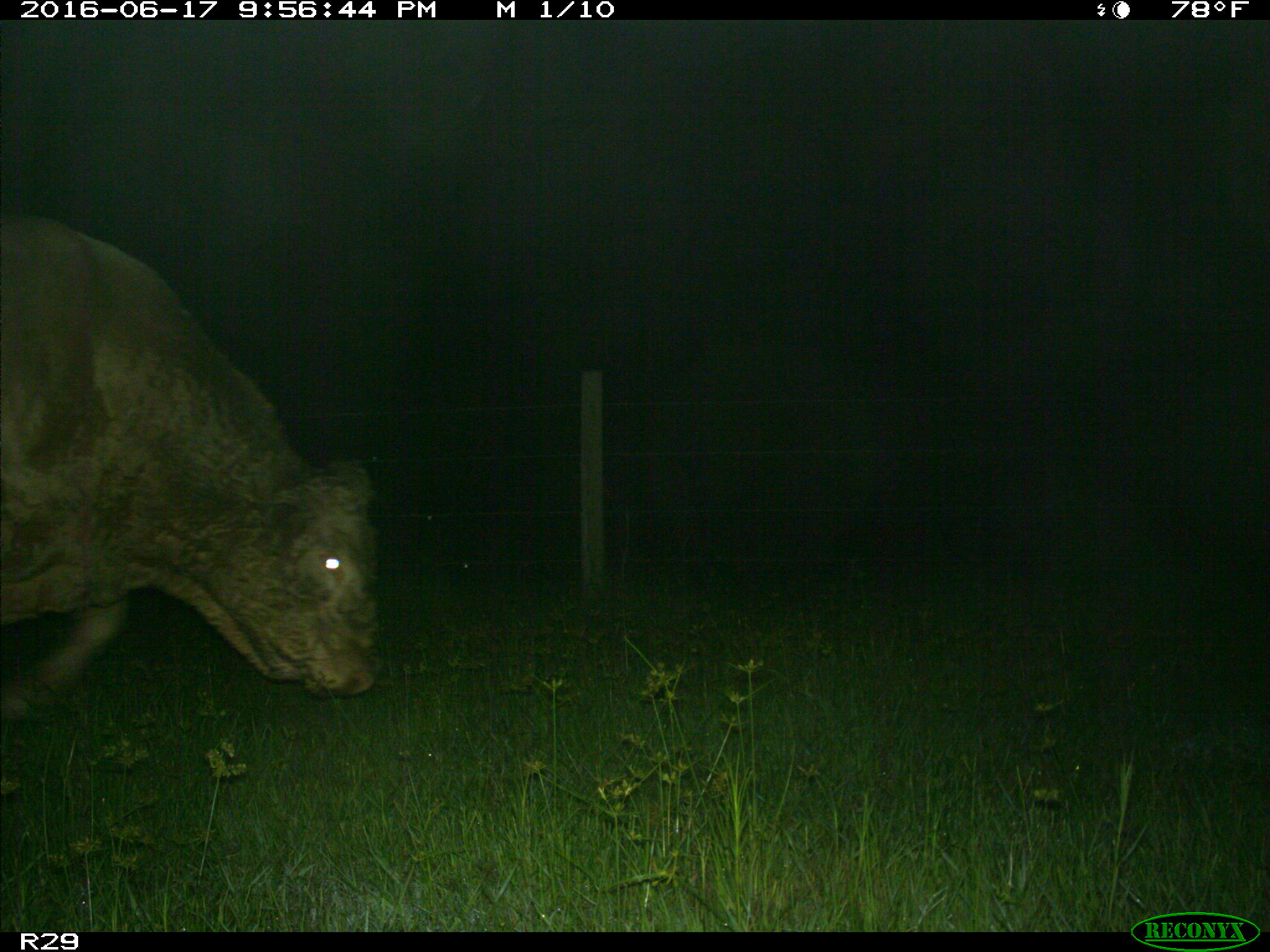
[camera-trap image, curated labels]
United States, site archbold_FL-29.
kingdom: Animalia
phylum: Chordata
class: Mammalia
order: Artiodactyla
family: Bovidae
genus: Bos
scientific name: Bos taurus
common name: domestic cow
Bos taurus (domestic cow).